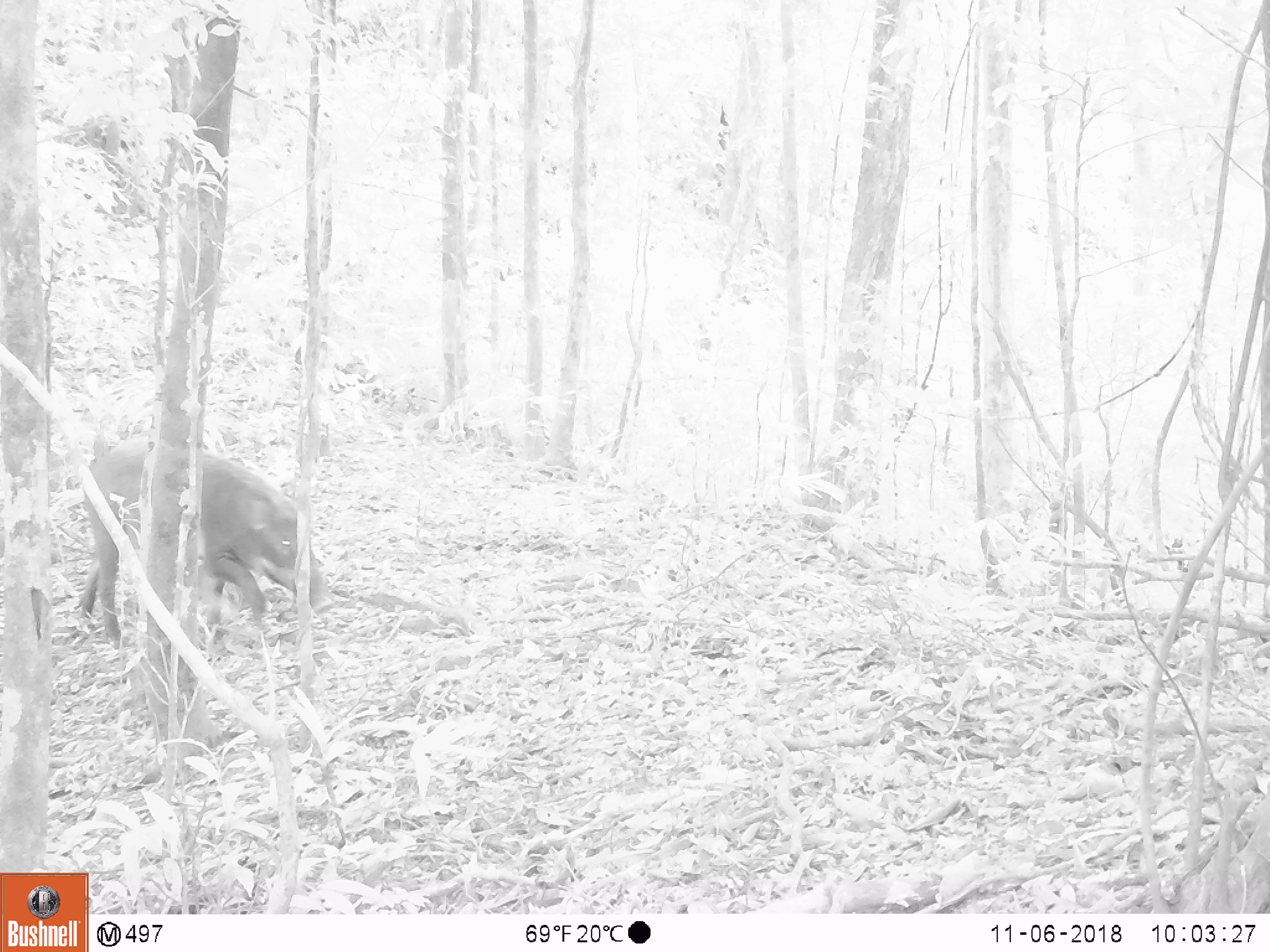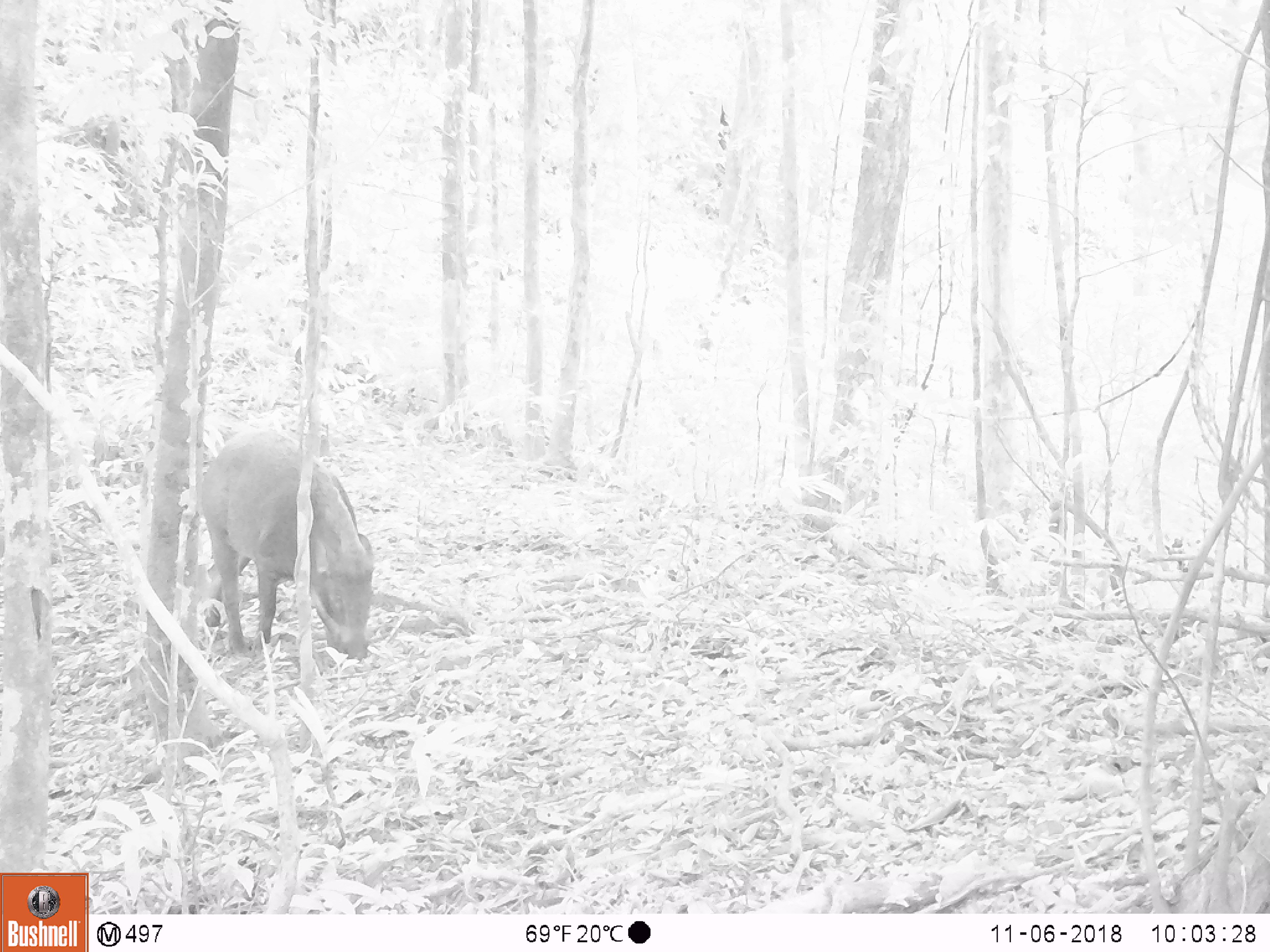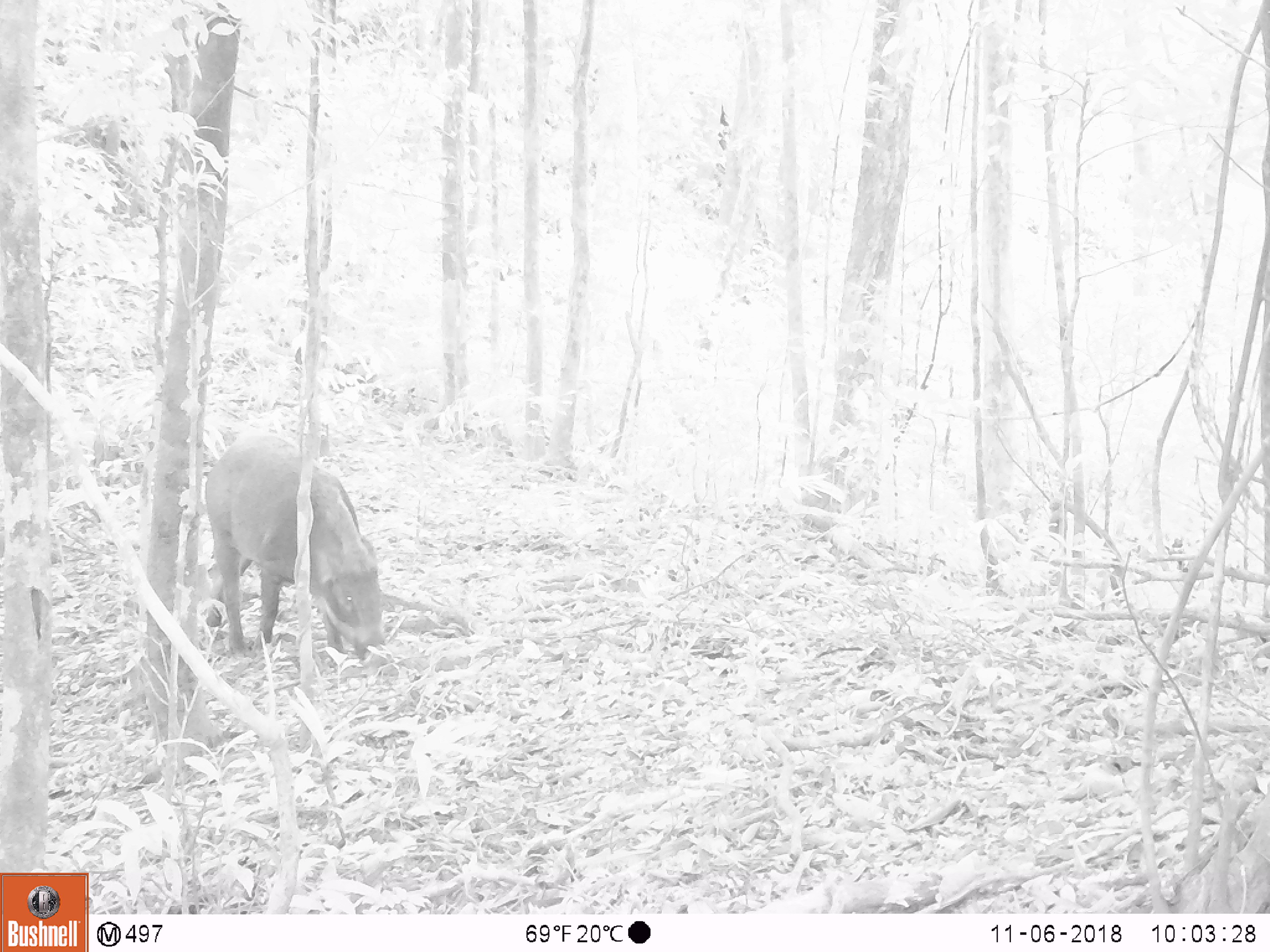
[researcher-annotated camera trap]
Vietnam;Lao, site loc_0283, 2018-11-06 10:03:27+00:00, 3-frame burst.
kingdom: Animalia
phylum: Chordata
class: Mammalia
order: Artiodactyla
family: Suidae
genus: Sus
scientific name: Sus scrofa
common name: eurasian wild pig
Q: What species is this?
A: Eurasian wild pig (Sus scrofa).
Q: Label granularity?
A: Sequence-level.